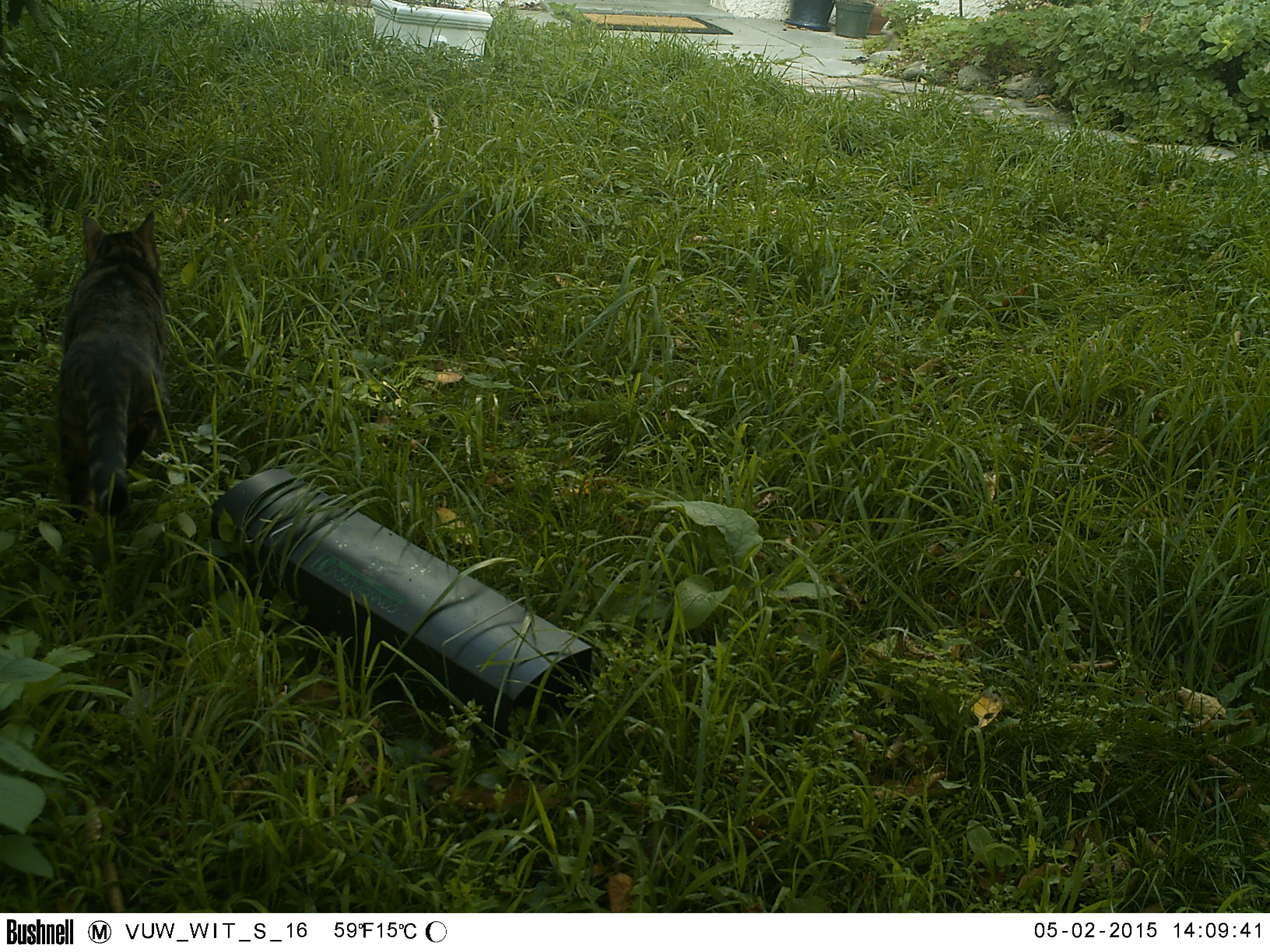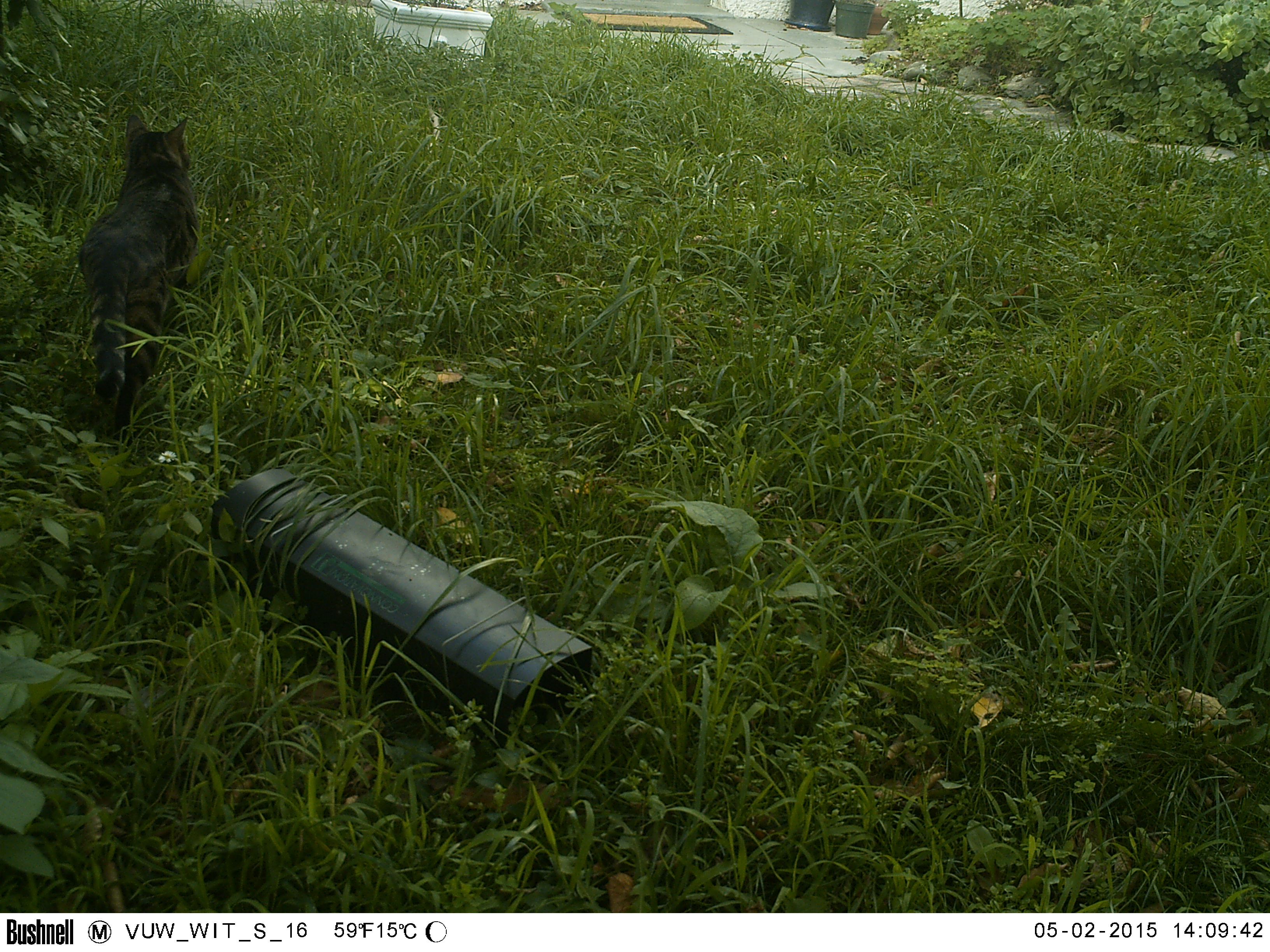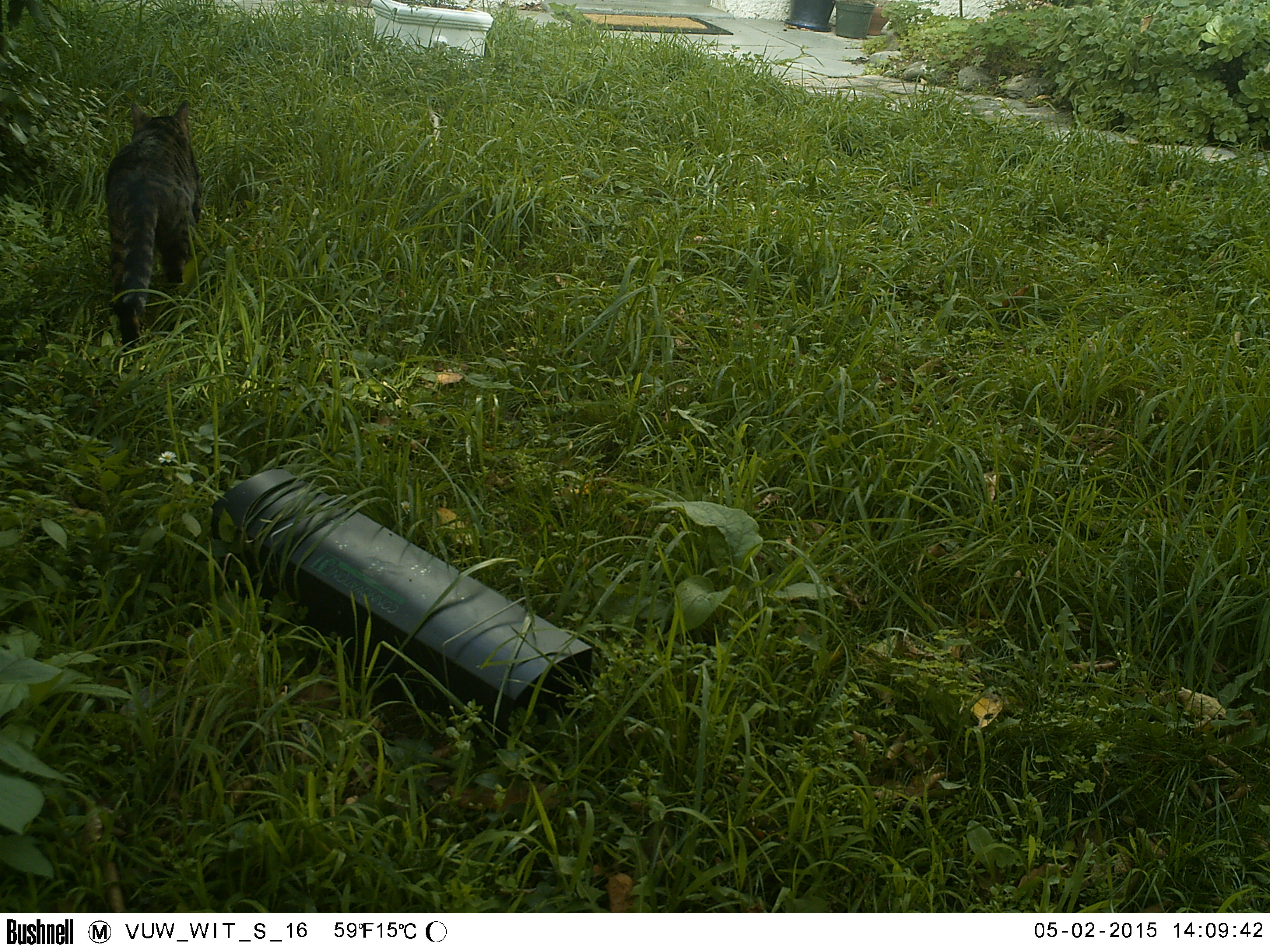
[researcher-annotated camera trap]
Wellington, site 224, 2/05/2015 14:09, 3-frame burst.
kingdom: Animalia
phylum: Chordata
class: Mammalia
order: Carnivora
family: Felidae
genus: Felis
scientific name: Felis catus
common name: cat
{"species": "cat (Felis catus)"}